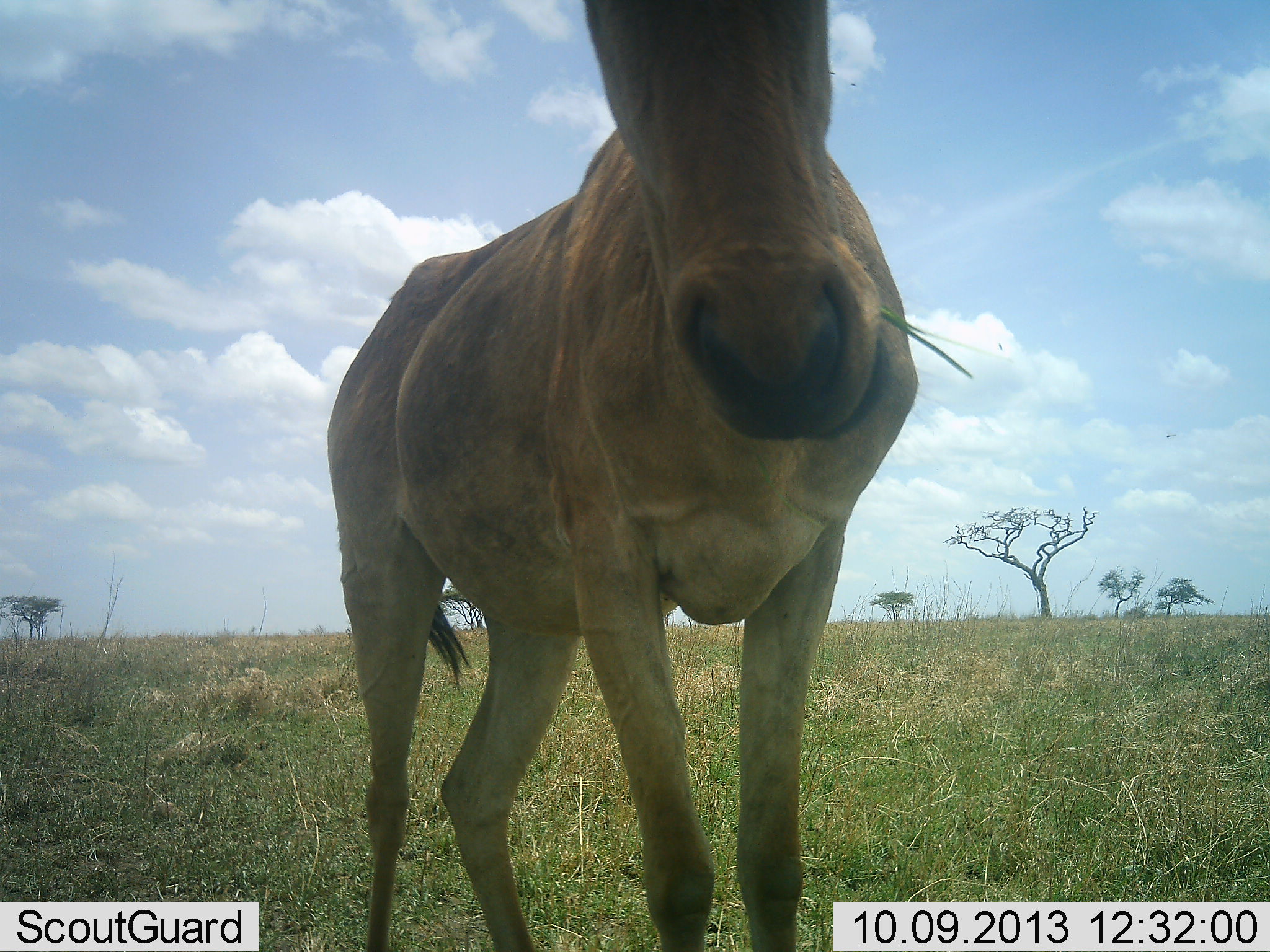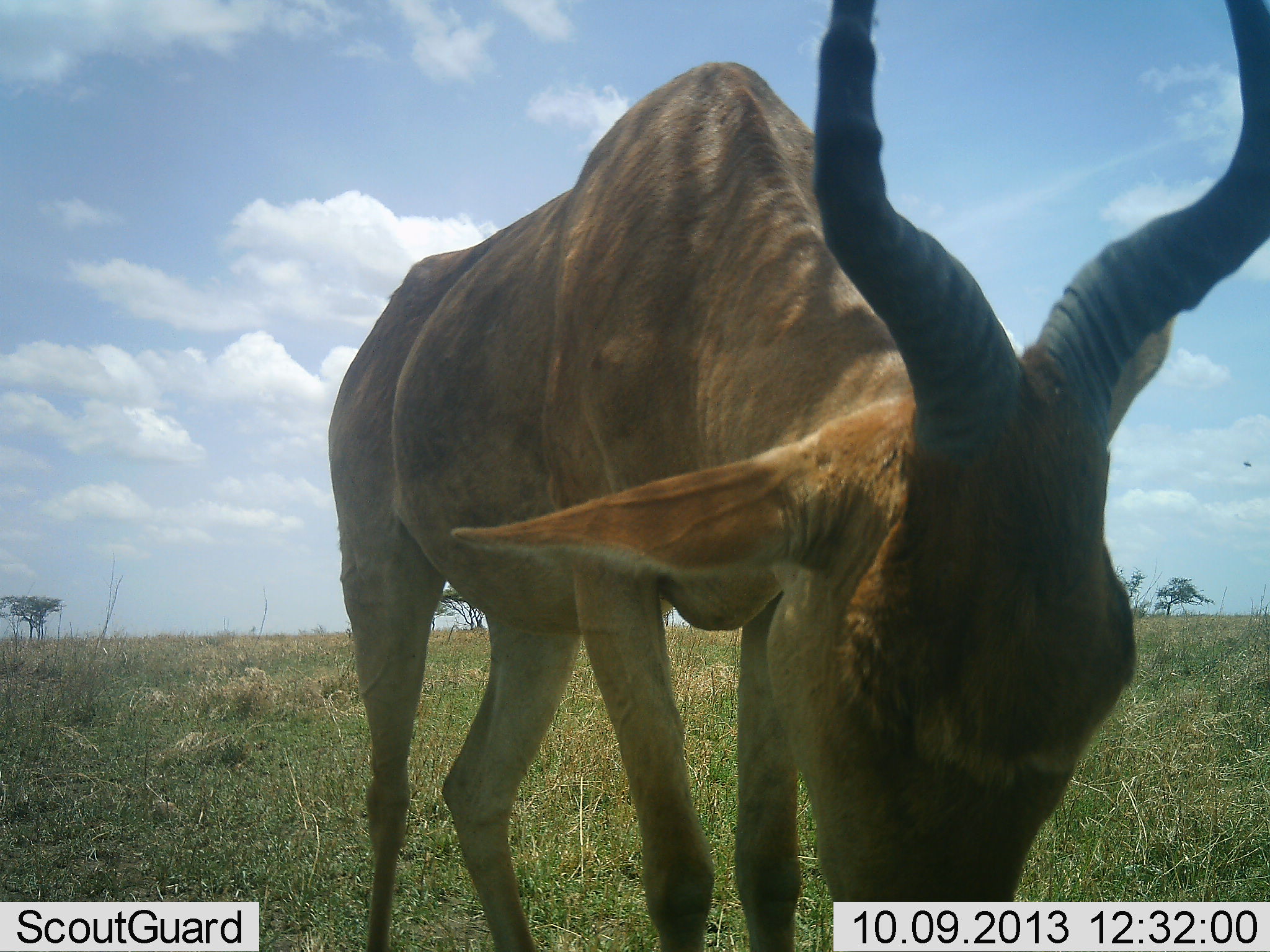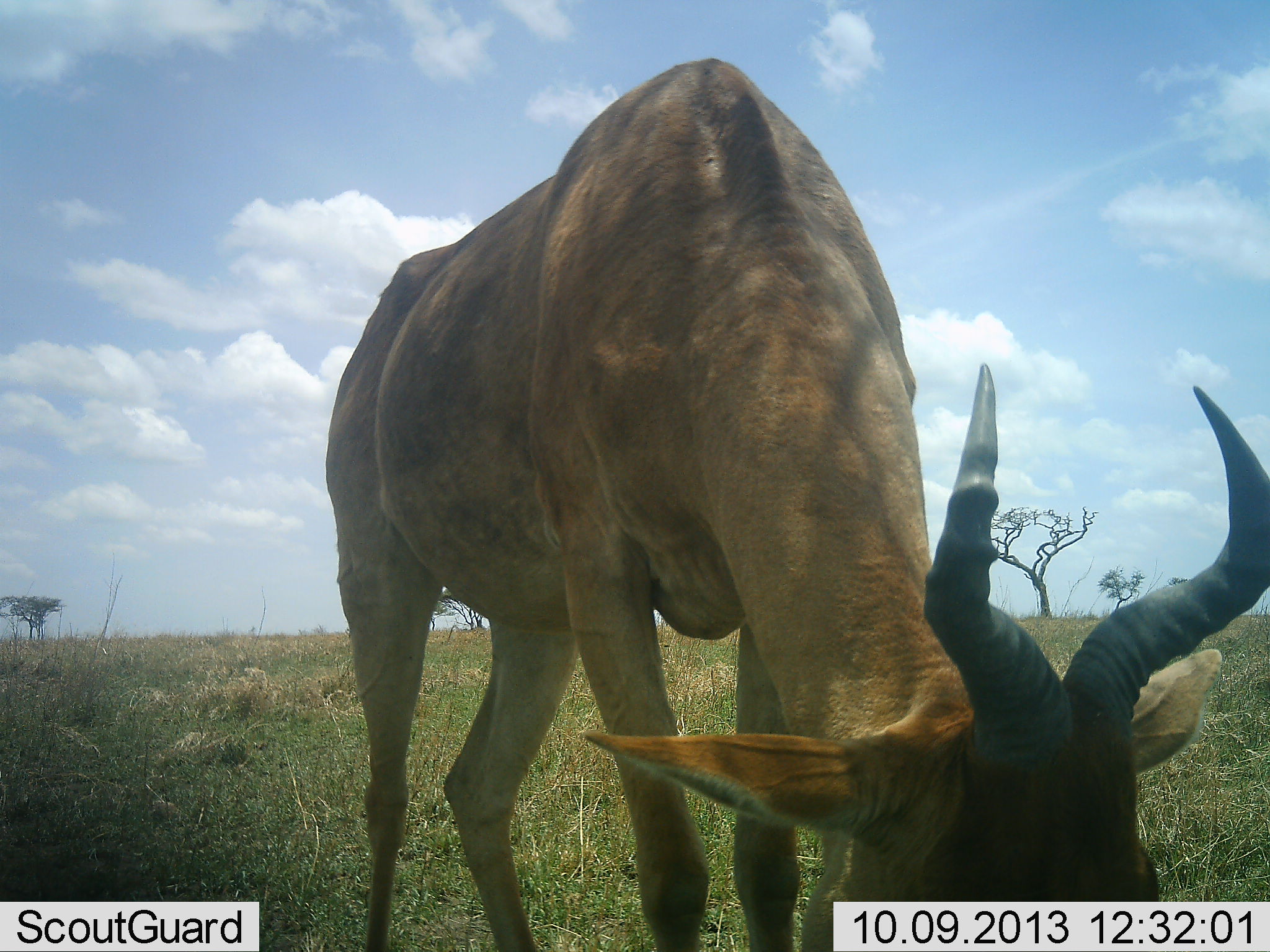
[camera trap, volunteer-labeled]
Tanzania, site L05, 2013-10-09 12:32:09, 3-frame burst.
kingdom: Animalia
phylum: Chordata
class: Mammalia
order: Artiodactyla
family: Bovidae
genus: Alcelaphus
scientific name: Alcelaphus buselaphus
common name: hartebeest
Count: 1.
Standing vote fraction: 20%.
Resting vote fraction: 0%.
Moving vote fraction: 0%.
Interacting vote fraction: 0%.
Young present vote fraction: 0%.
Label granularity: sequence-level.